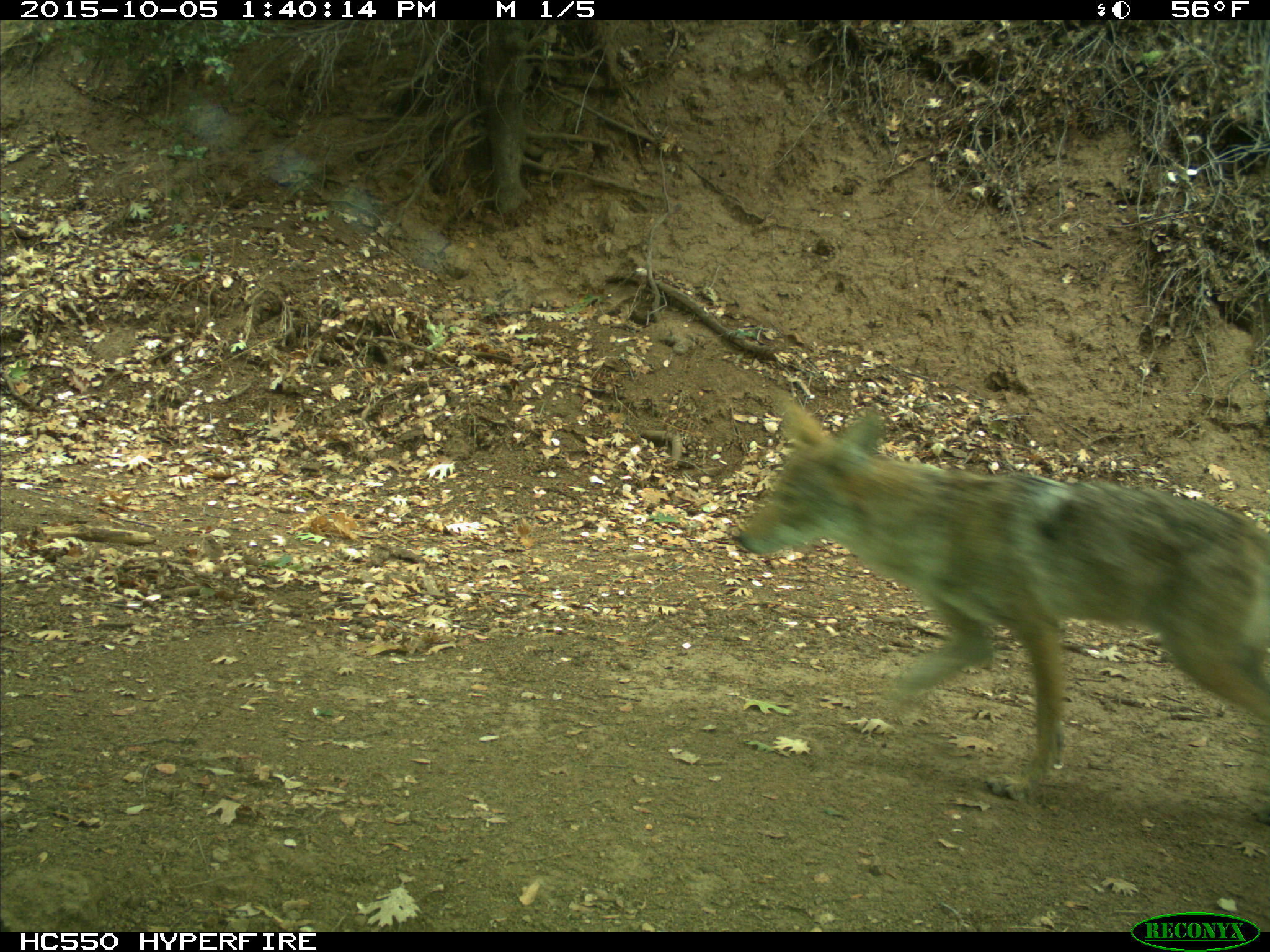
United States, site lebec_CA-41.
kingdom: Animalia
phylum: Chordata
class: Mammalia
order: Carnivora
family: Canidae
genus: Canis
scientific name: Canis latrans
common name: coyote